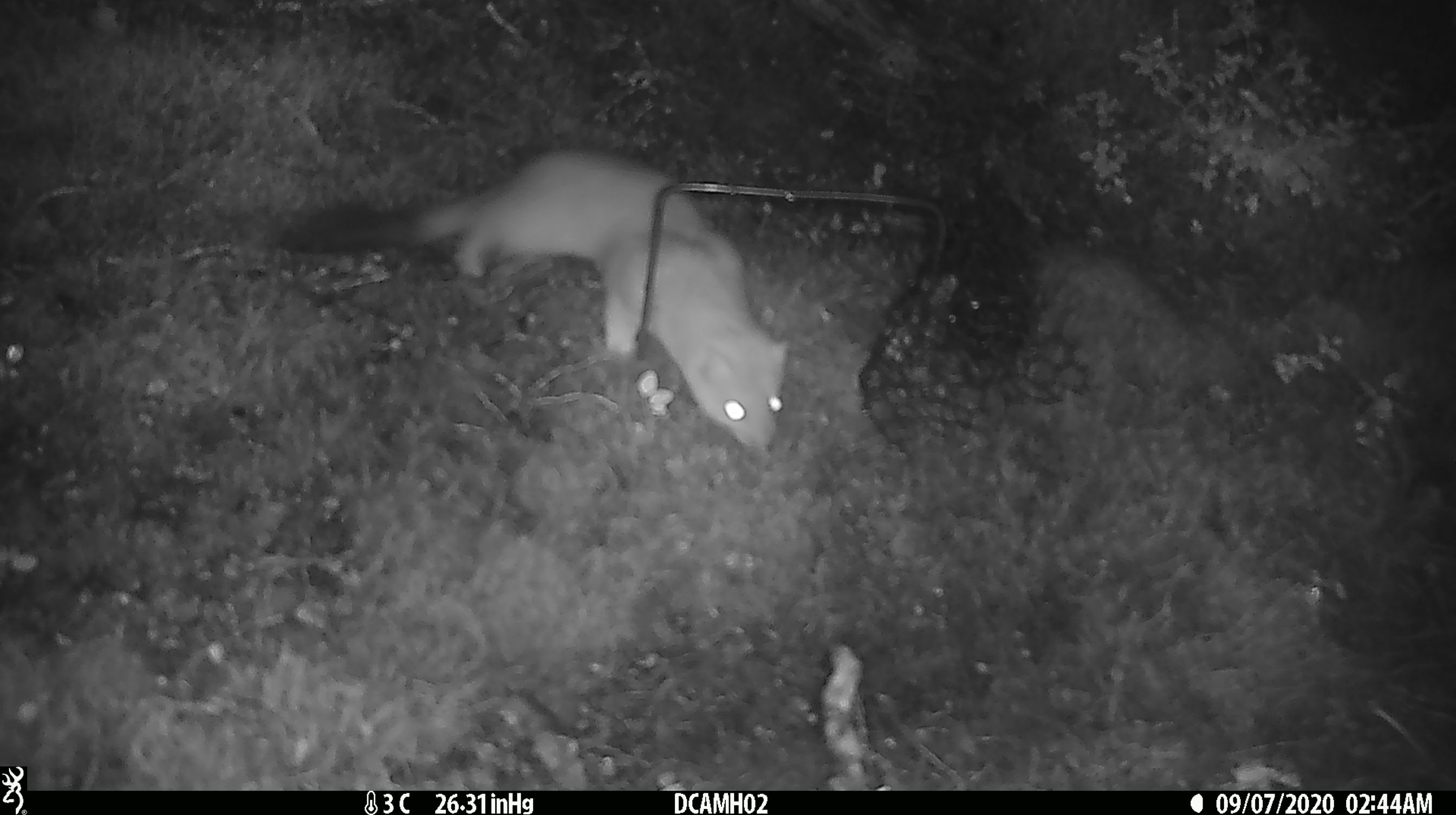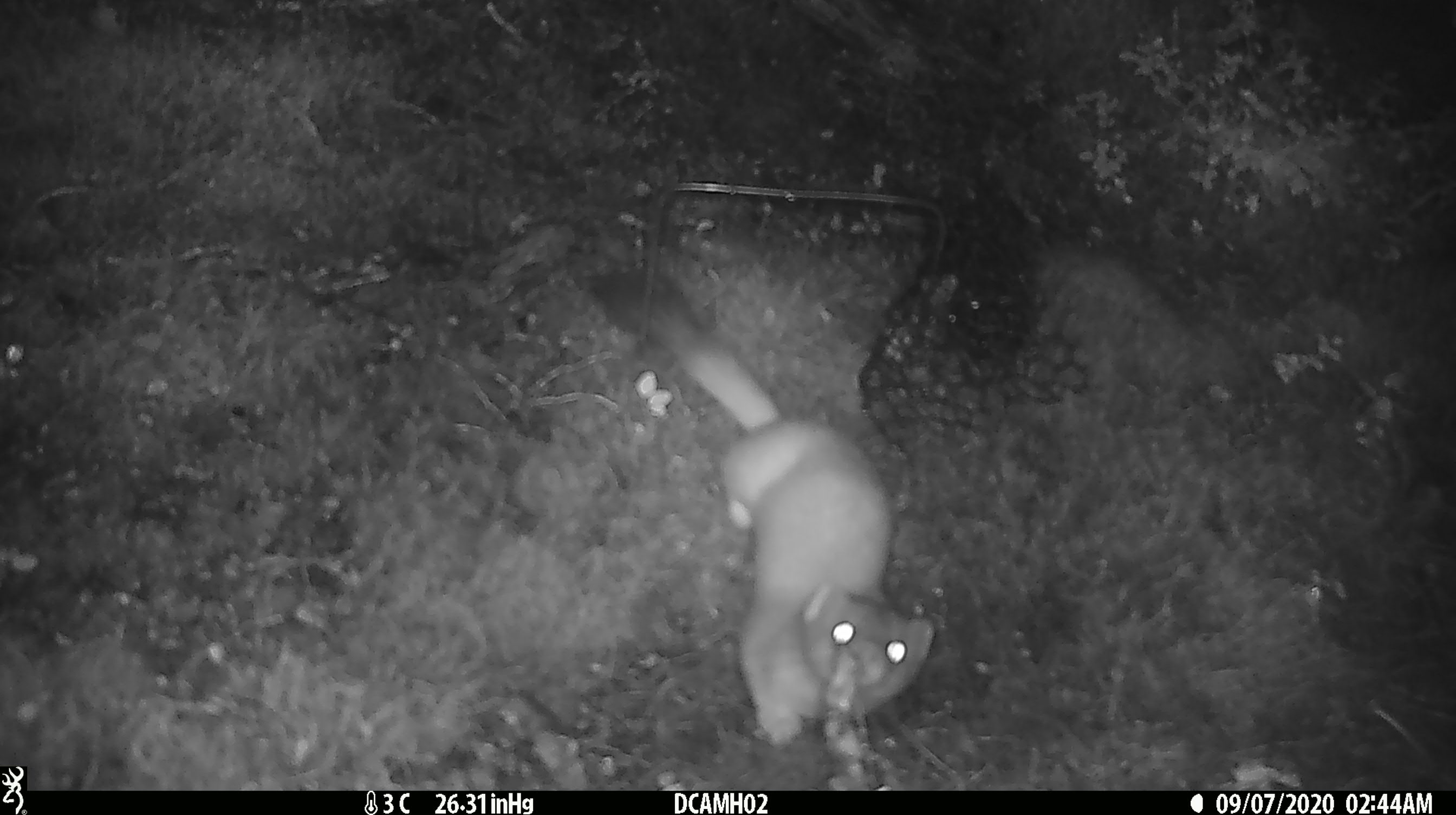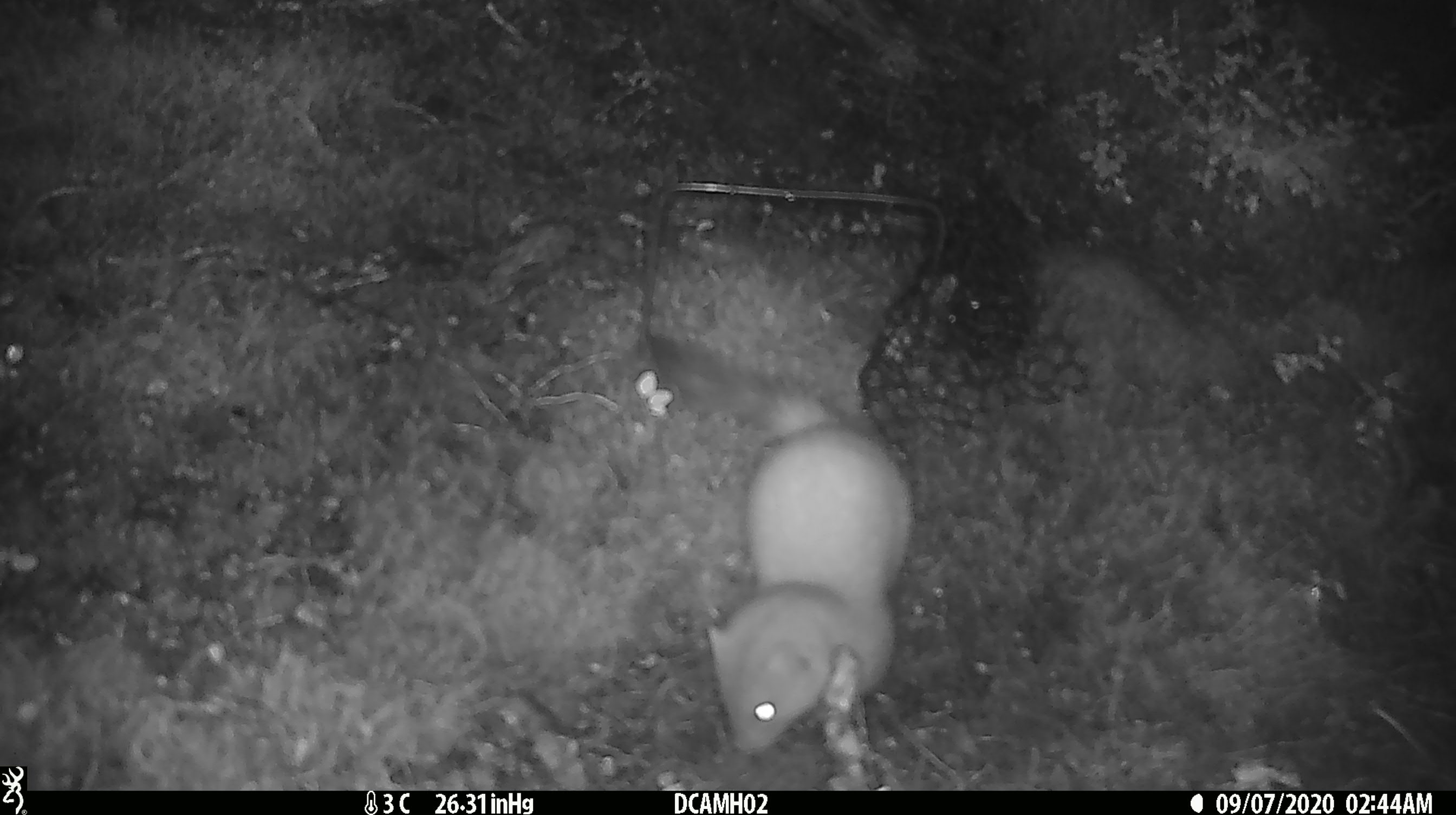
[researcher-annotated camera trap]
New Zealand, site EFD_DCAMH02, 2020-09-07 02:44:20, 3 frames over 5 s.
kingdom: Animalia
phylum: Chordata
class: Mammalia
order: Carnivora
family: Mustelidae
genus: Mustela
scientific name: Mustela erminea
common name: stoat